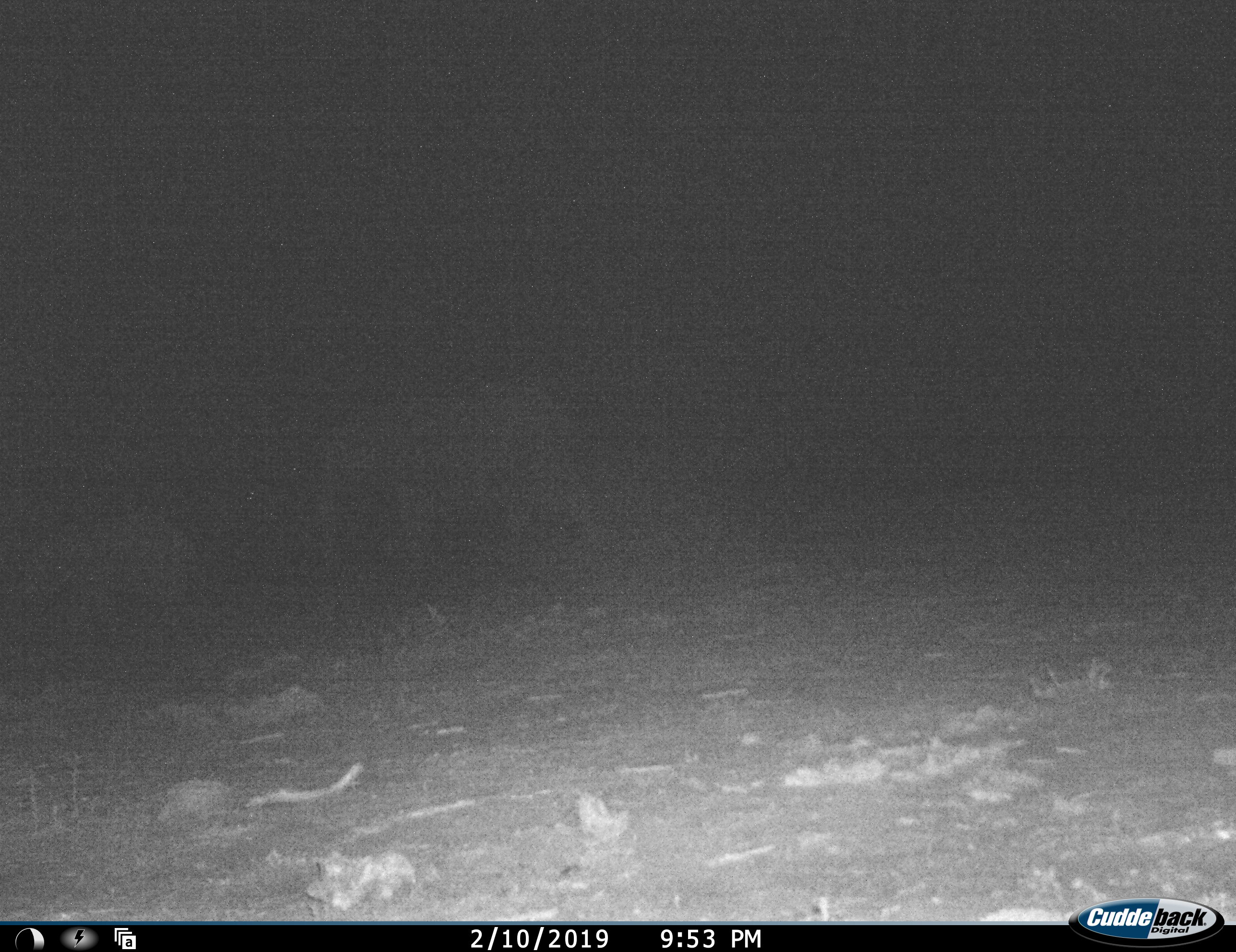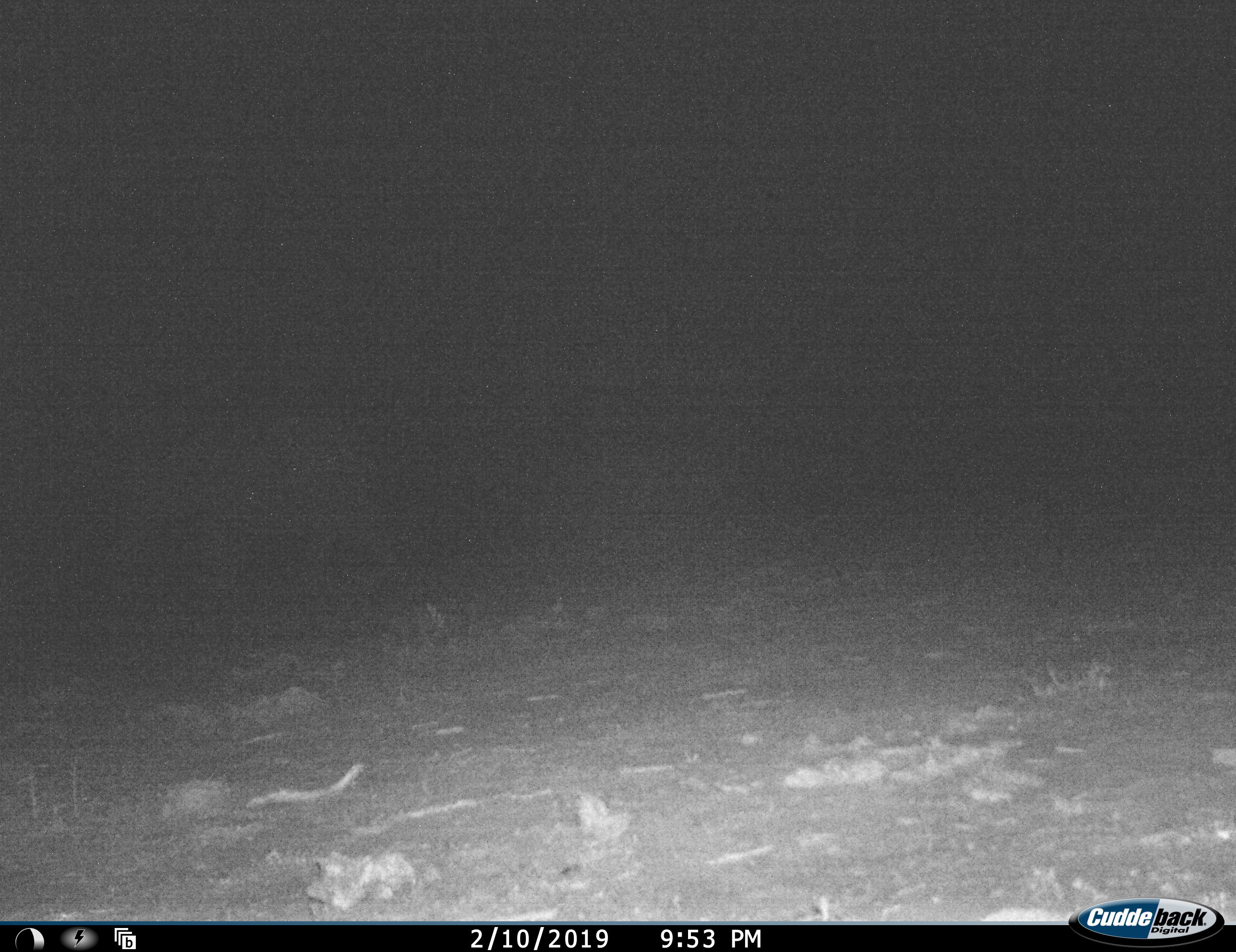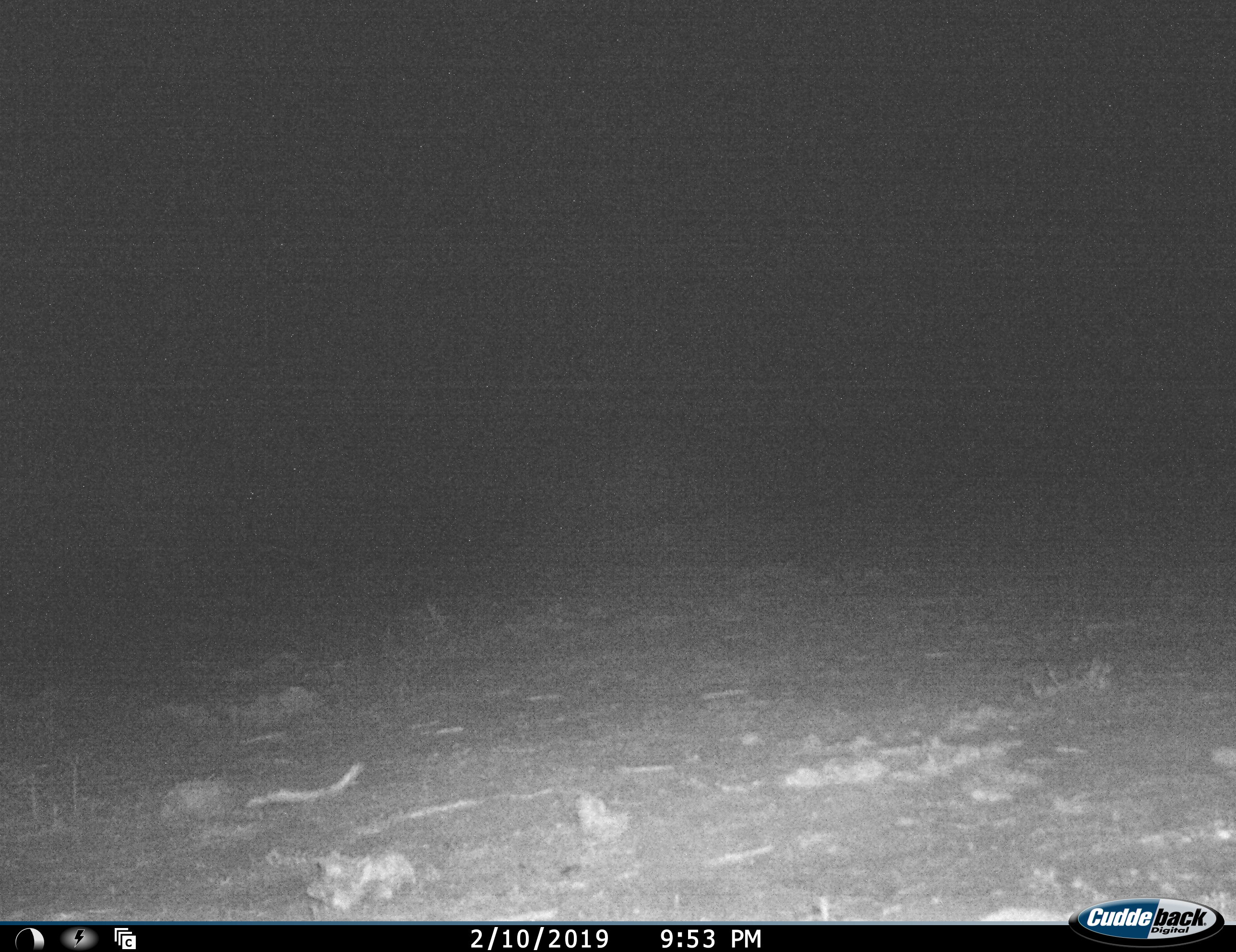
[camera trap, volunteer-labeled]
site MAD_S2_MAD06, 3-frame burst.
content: unidentified animal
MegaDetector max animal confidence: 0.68